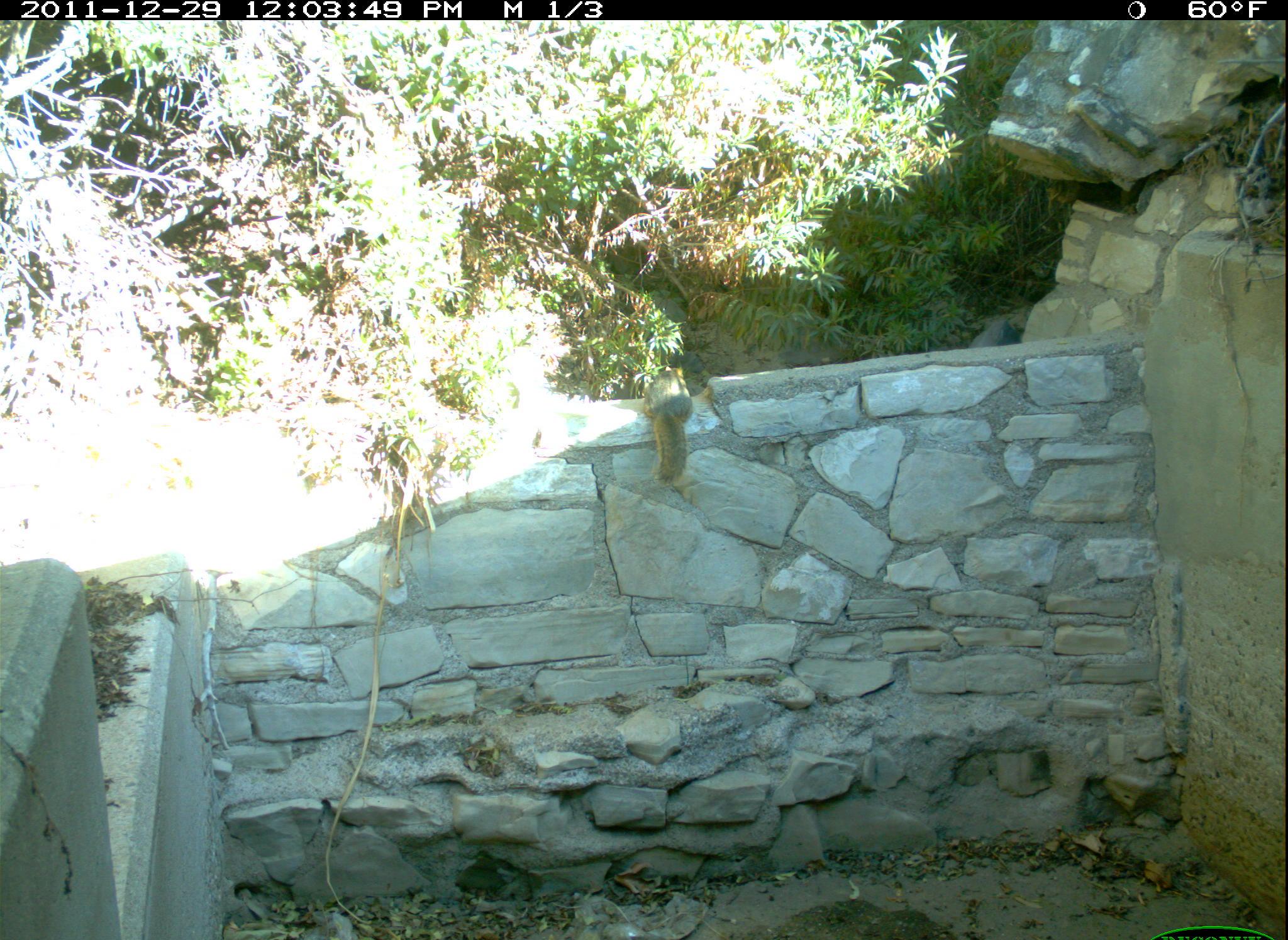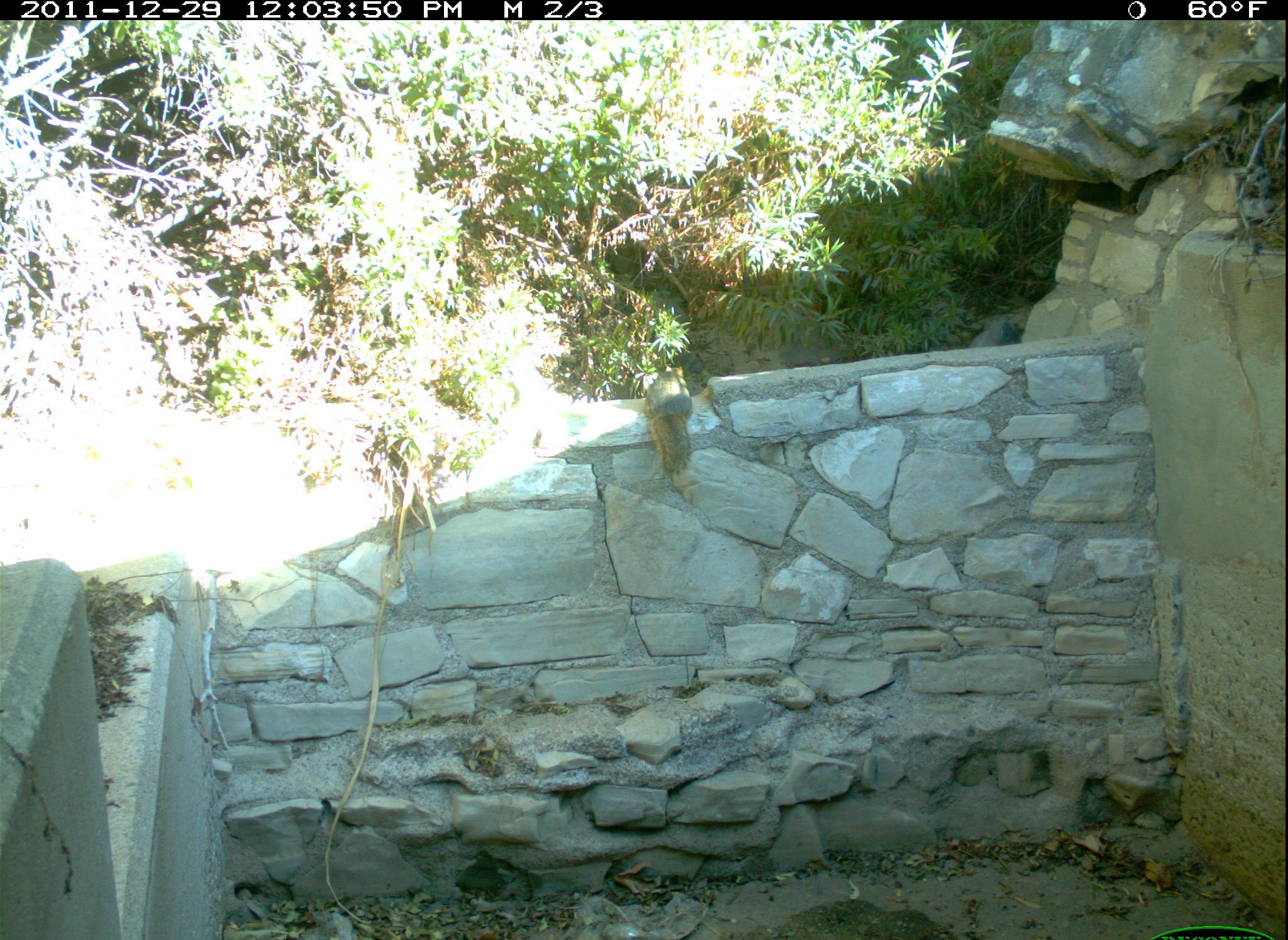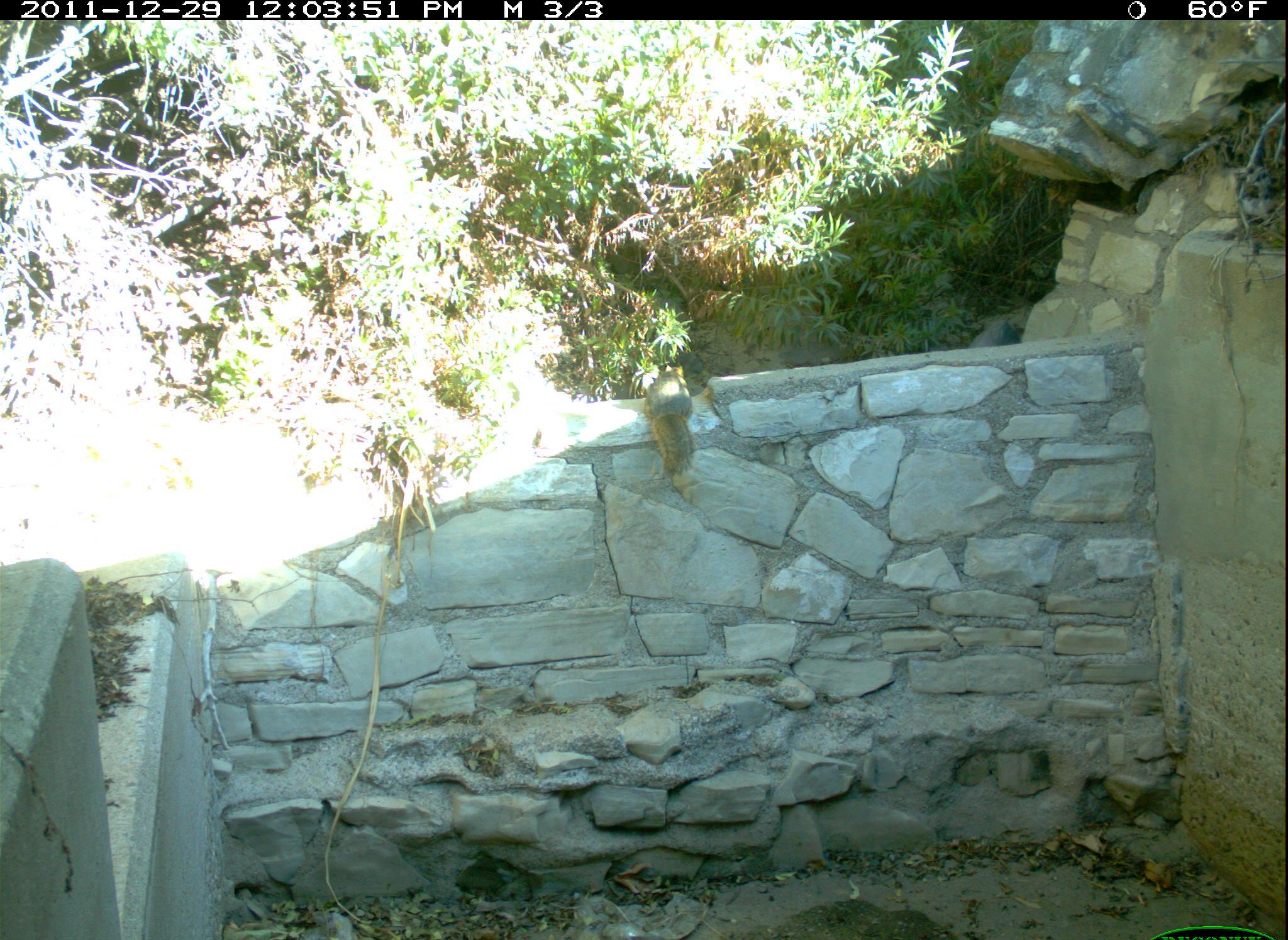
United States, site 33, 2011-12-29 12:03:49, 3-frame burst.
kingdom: Animalia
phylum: Chordata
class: Mammalia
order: Rodentia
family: Sciuridae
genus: Sciurus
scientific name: Sciurus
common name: squirrel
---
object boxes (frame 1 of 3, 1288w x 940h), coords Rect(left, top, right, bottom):
squirrel: Rect(630, 348, 700, 491)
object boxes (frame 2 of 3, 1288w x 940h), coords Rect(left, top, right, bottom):
squirrel: Rect(636, 359, 705, 496)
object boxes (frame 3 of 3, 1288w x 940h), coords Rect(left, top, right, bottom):
squirrel: Rect(639, 353, 705, 503)